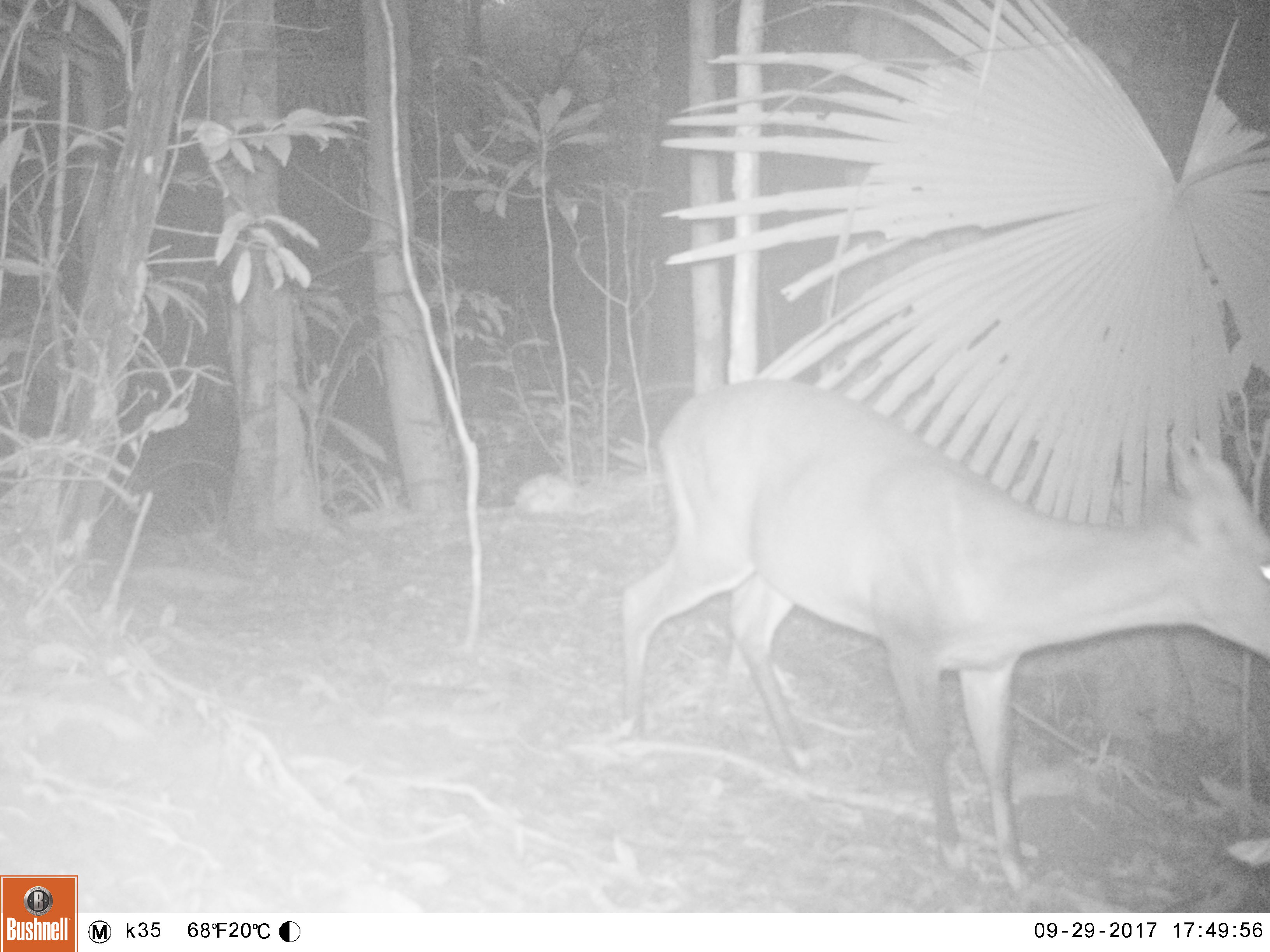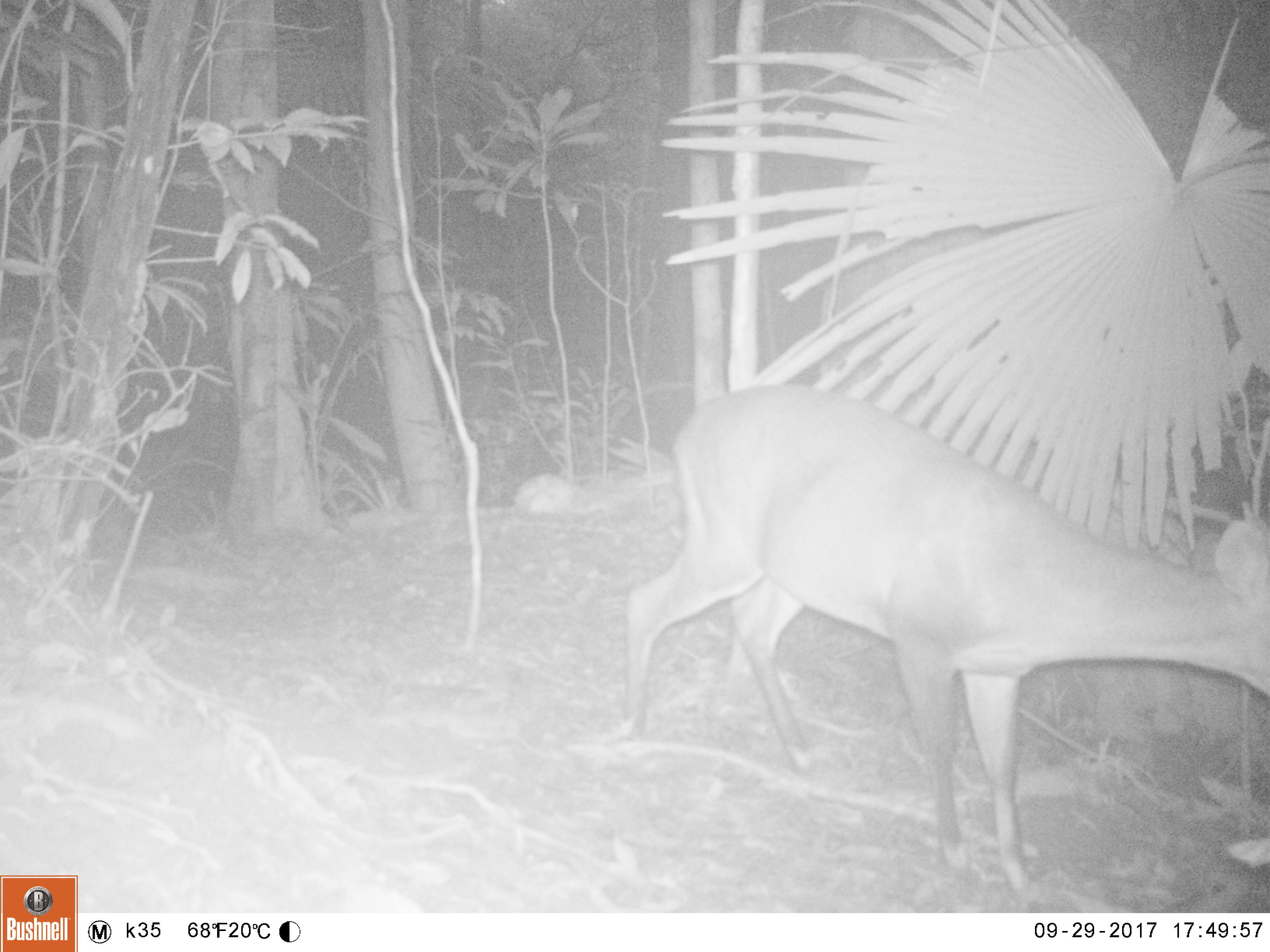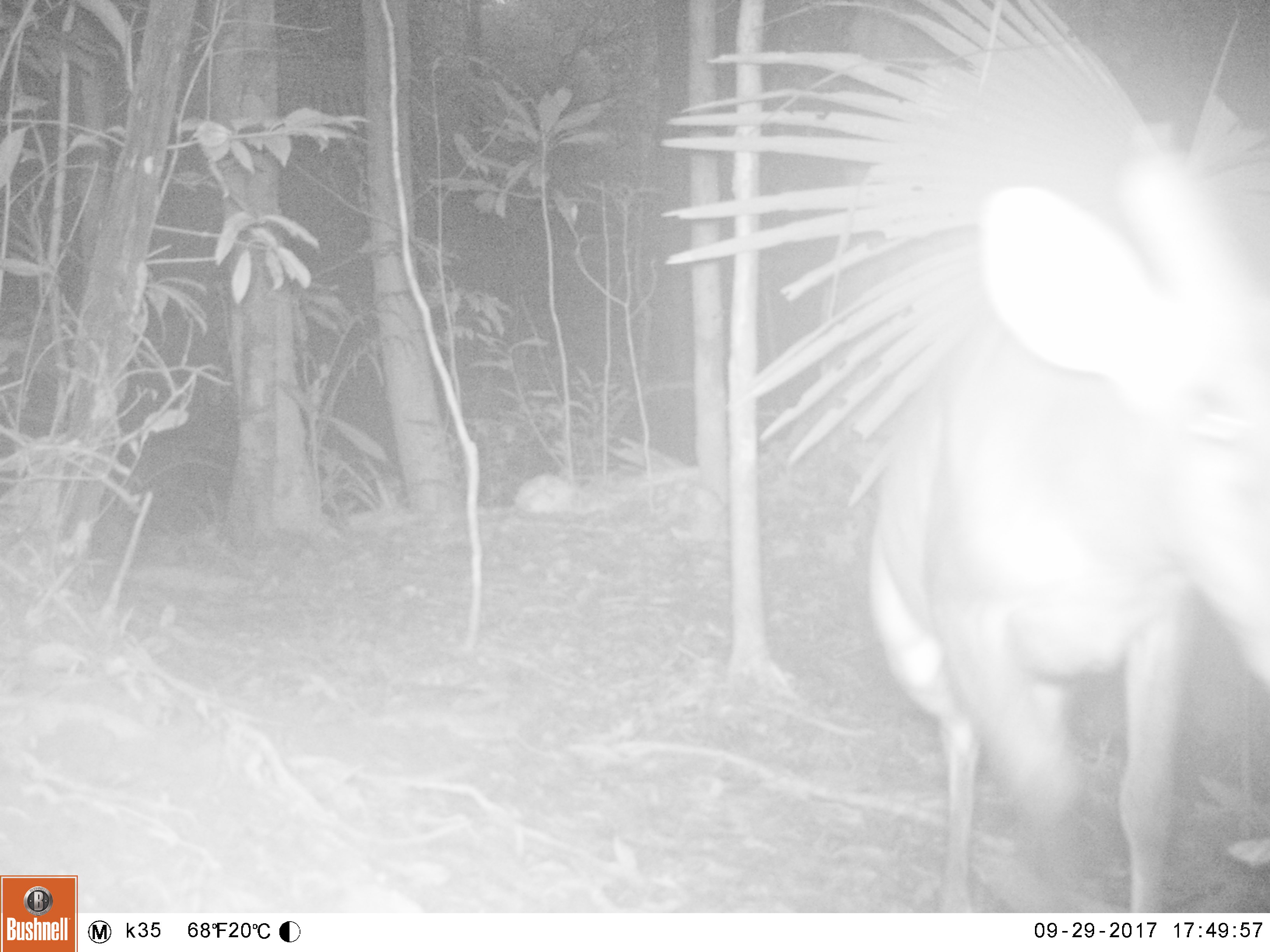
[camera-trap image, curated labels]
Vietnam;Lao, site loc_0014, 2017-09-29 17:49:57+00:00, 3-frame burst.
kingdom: Animalia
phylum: Chordata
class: Mammalia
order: Artiodactyla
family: Cervidae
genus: Muntiacus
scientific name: Muntiacus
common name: muntjacs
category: unidentified muntjac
Unidentified muntjac (muntjacs) (Muntiacus). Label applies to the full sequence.